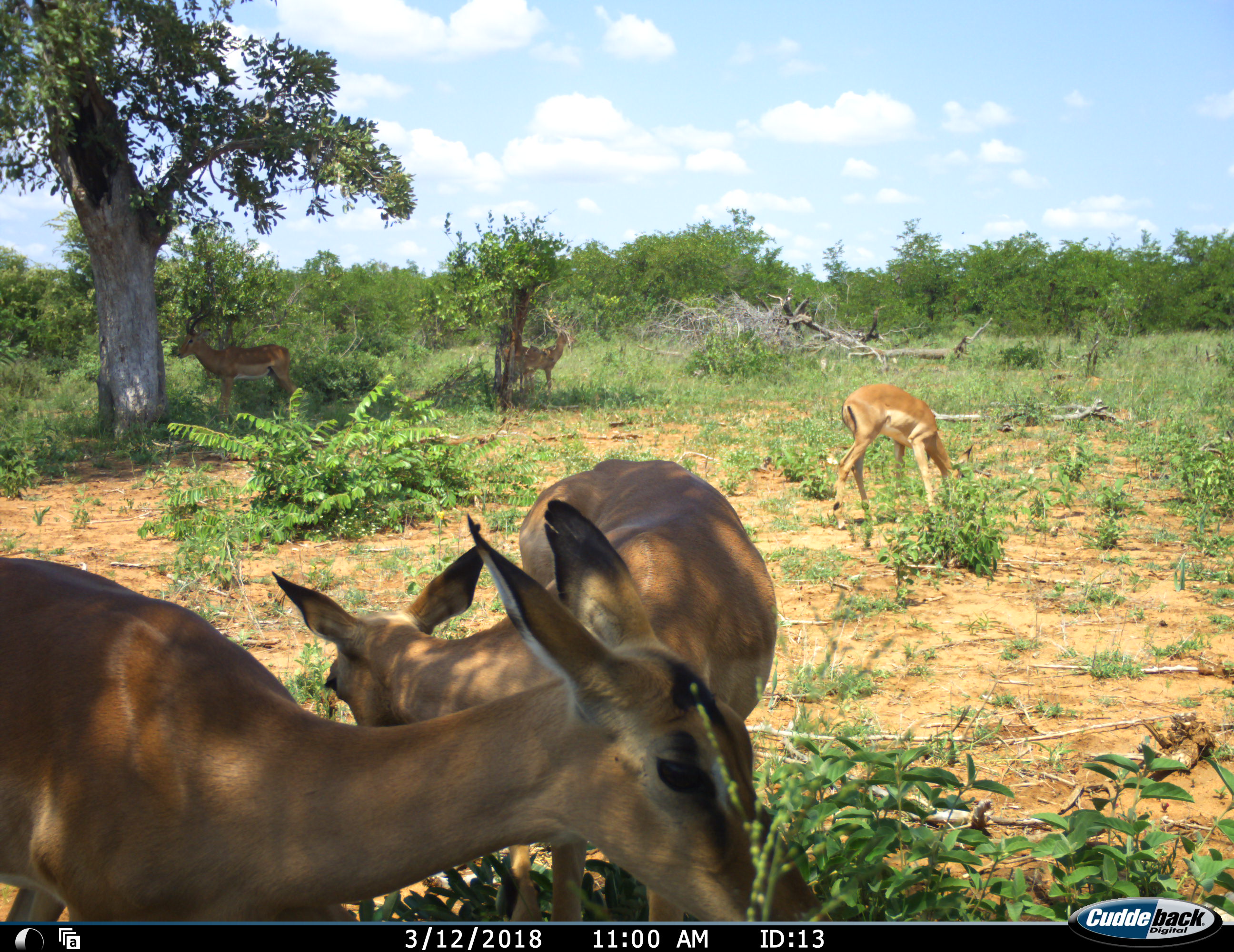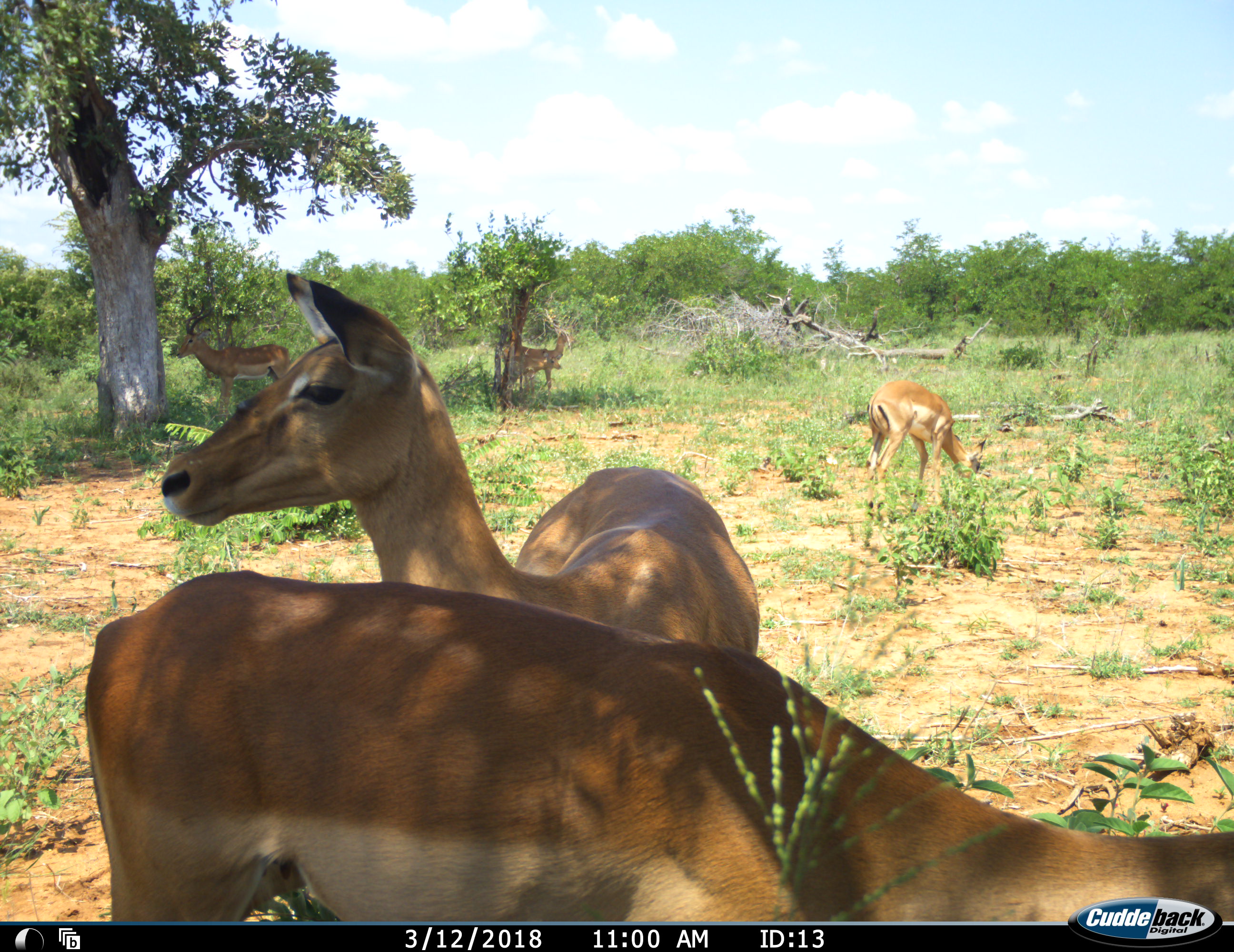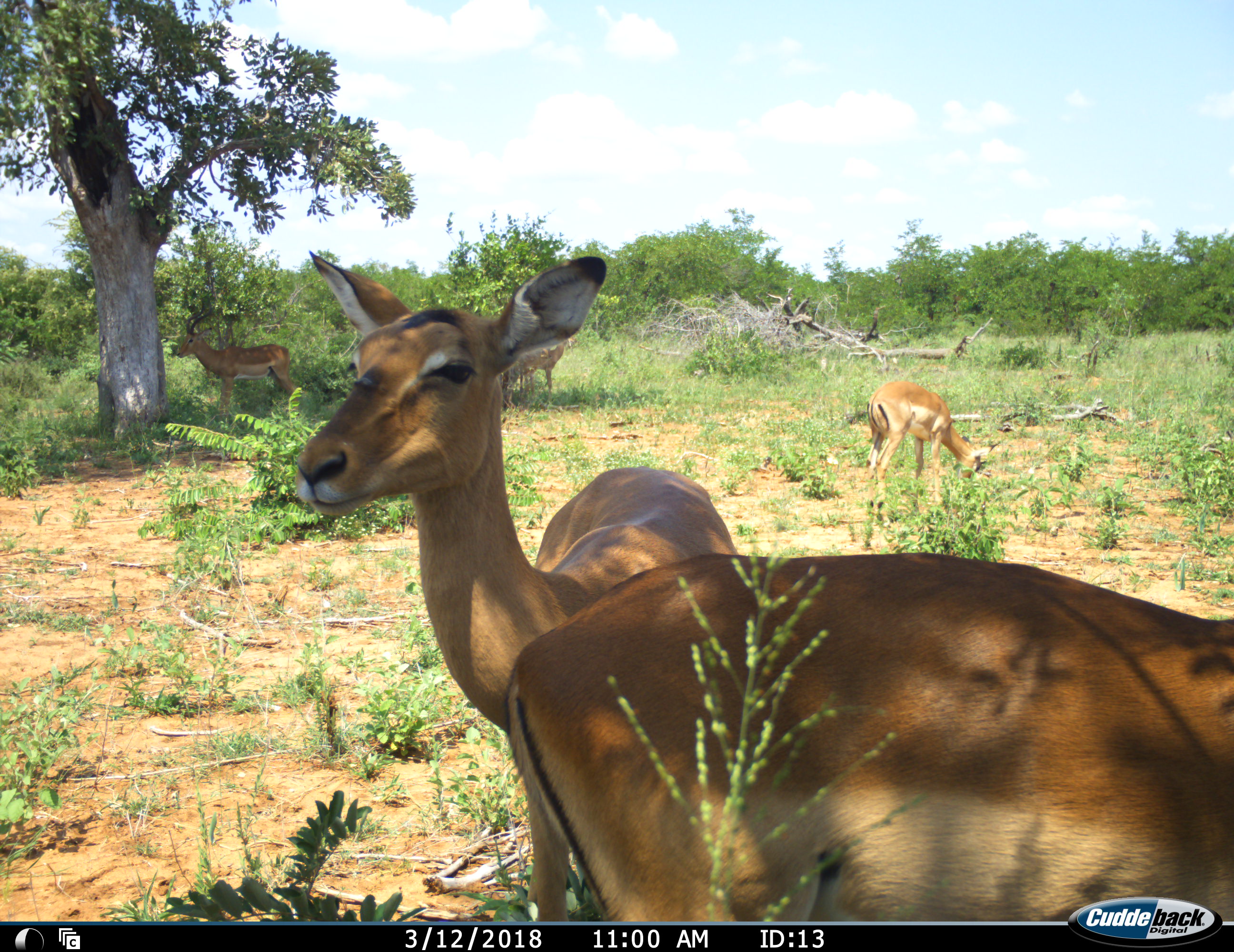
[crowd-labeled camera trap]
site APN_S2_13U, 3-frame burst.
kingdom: Animalia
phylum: Chordata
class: Mammalia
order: Artiodactyla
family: Bovidae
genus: Aepyceros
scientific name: Aepyceros melampus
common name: impala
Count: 5.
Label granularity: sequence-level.